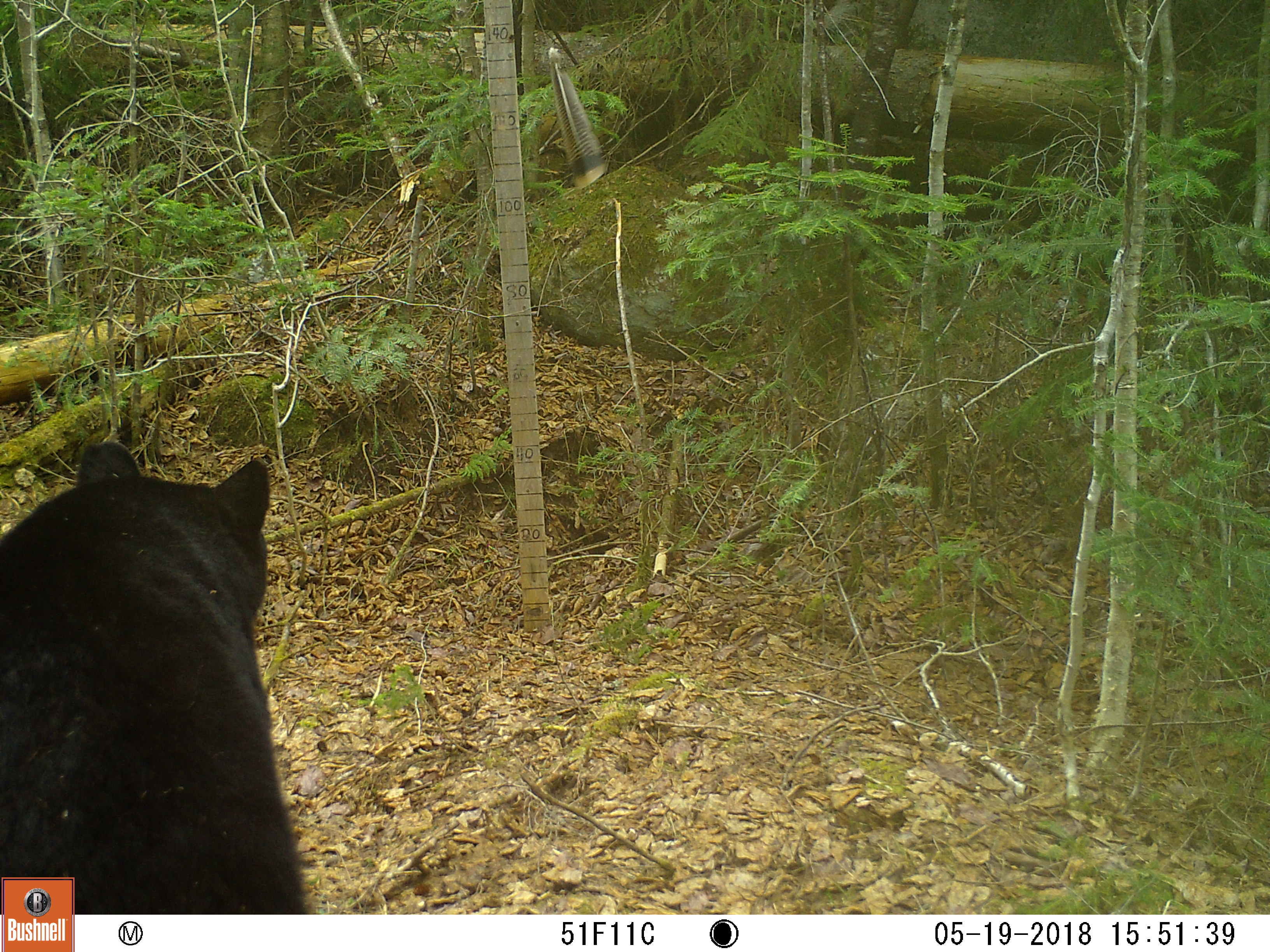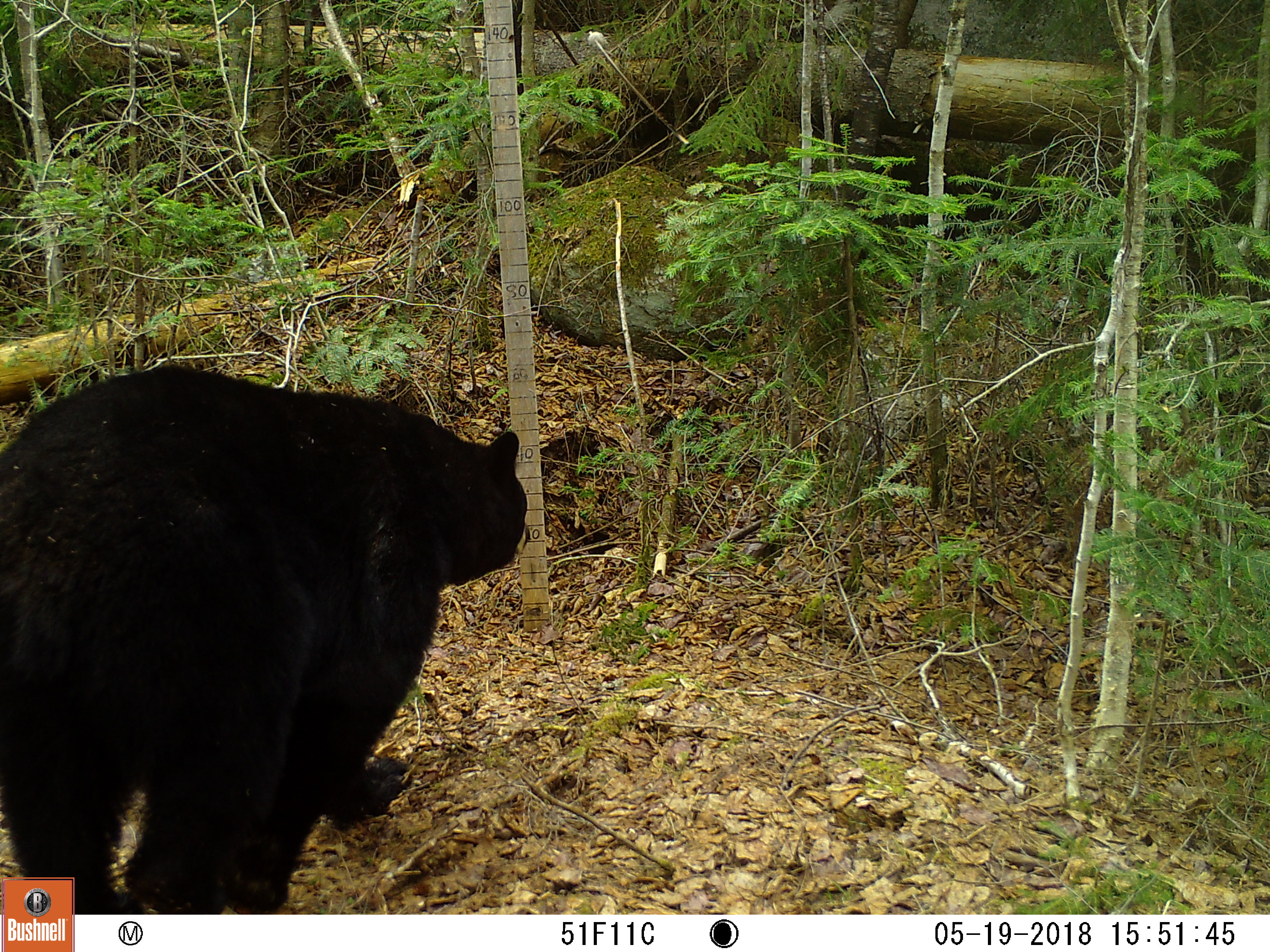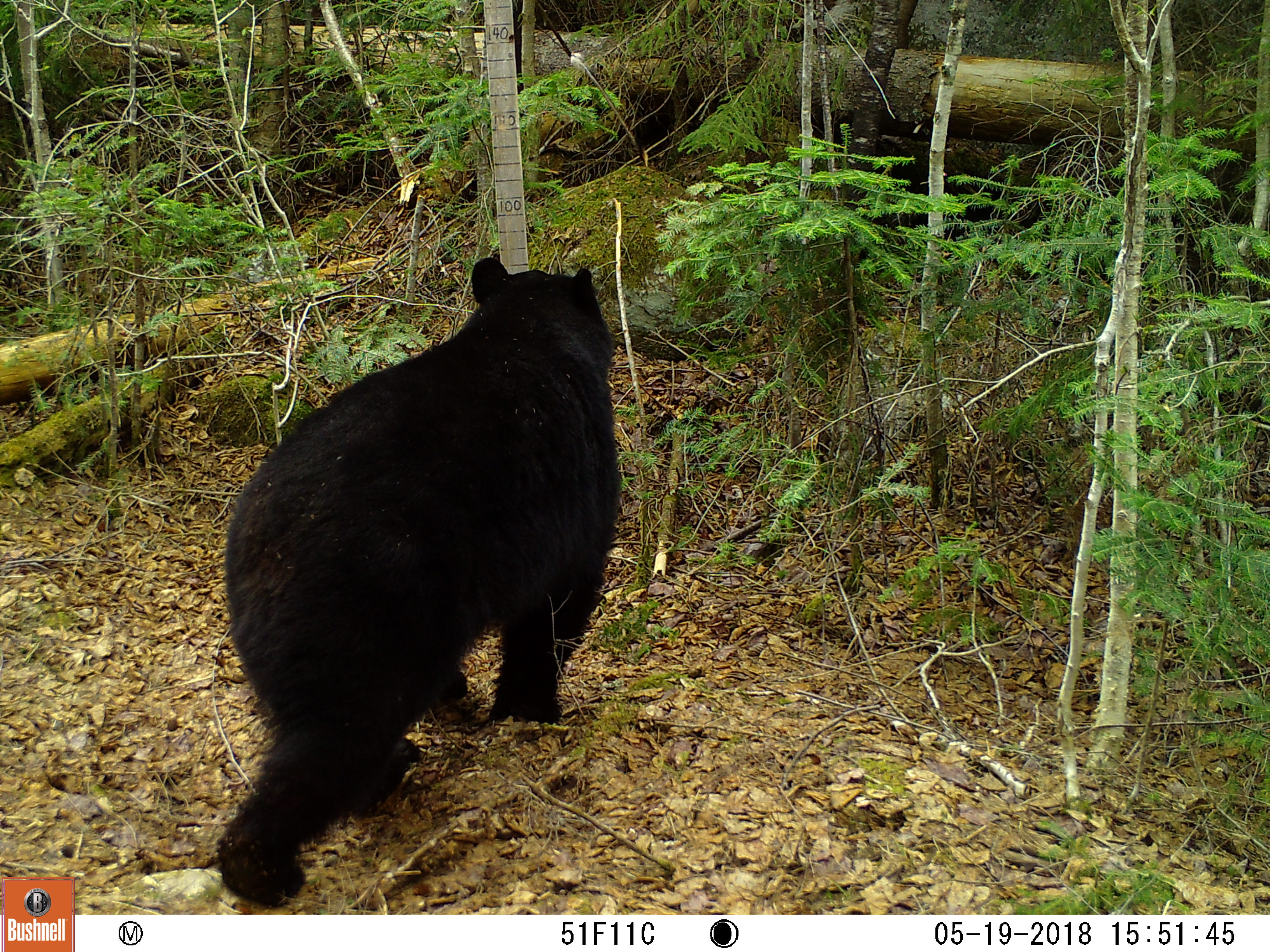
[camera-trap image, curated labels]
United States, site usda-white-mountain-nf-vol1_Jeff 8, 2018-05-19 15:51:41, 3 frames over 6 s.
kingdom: Animalia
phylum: Chordata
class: Mammalia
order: Carnivora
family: Ursidae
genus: Ursus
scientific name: Ursus americanus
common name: black bear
Black bear (Ursus americanus).